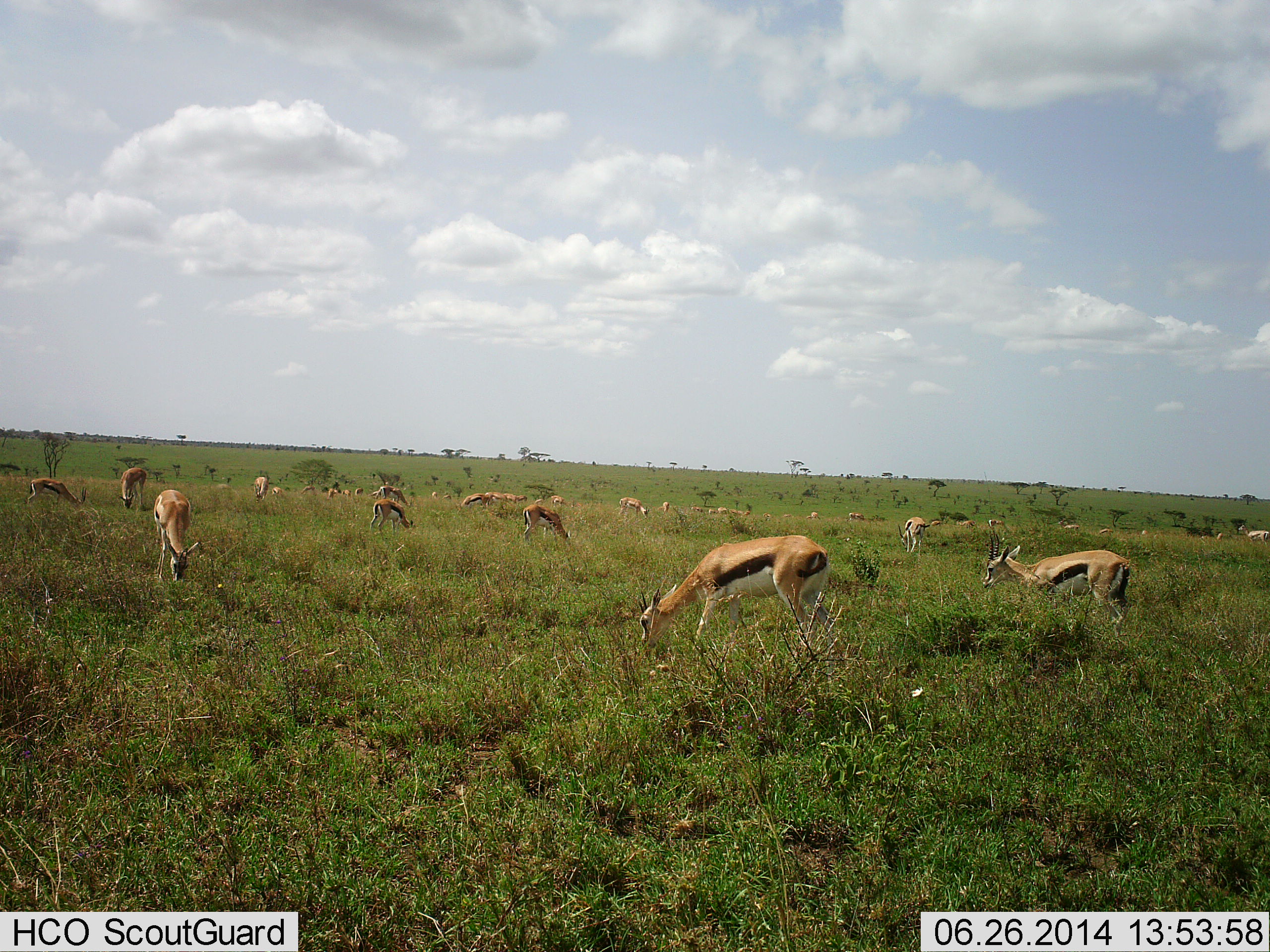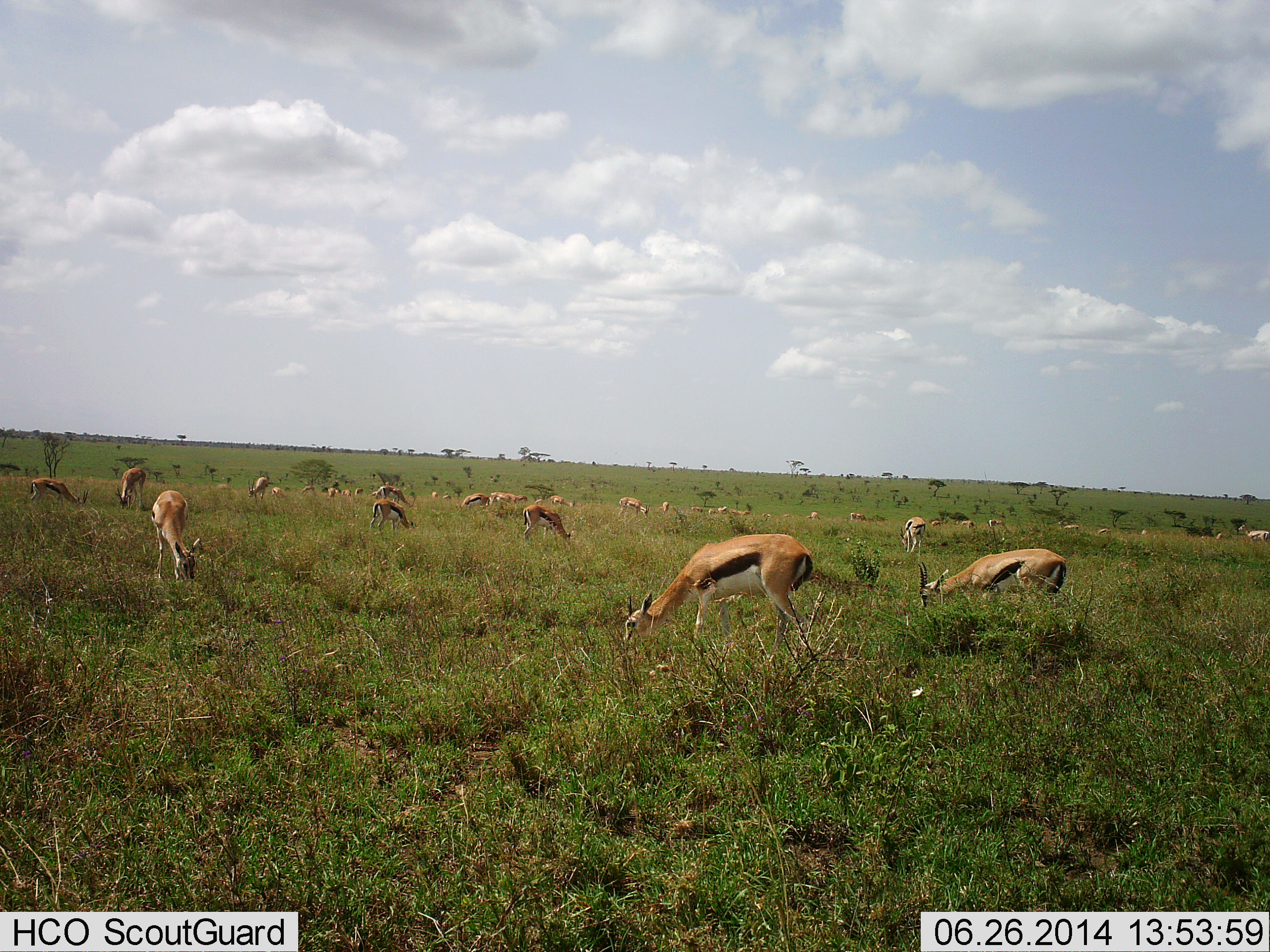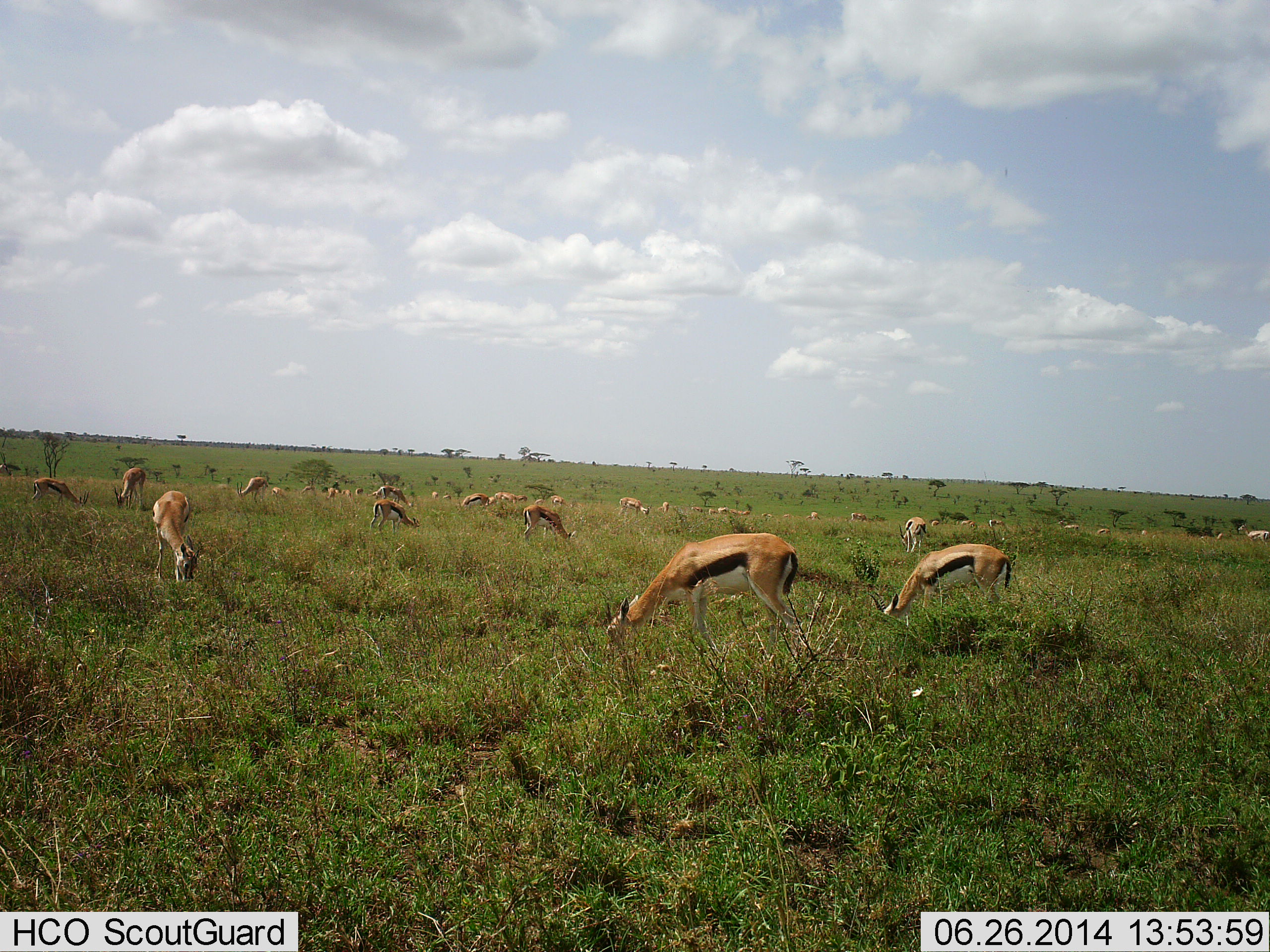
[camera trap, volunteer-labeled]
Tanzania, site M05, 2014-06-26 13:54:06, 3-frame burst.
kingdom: Animalia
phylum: Chordata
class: Mammalia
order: Artiodactyla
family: Bovidae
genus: Eudorcas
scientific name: Eudorcas thomsonii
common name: thomson's gazelle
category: gazellethomsons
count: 11-50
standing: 30%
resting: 20%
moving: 10%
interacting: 0%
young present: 10%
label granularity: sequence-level